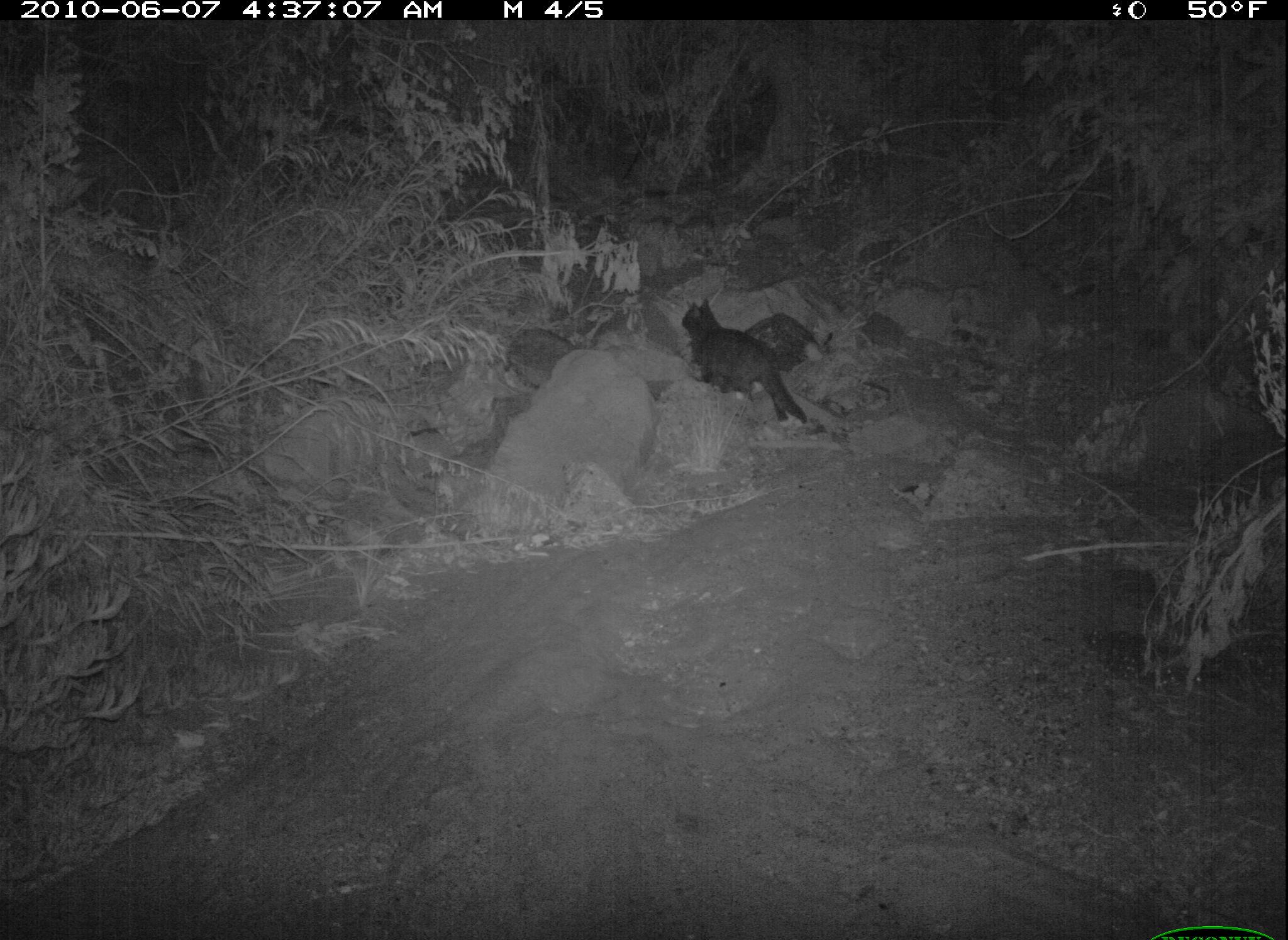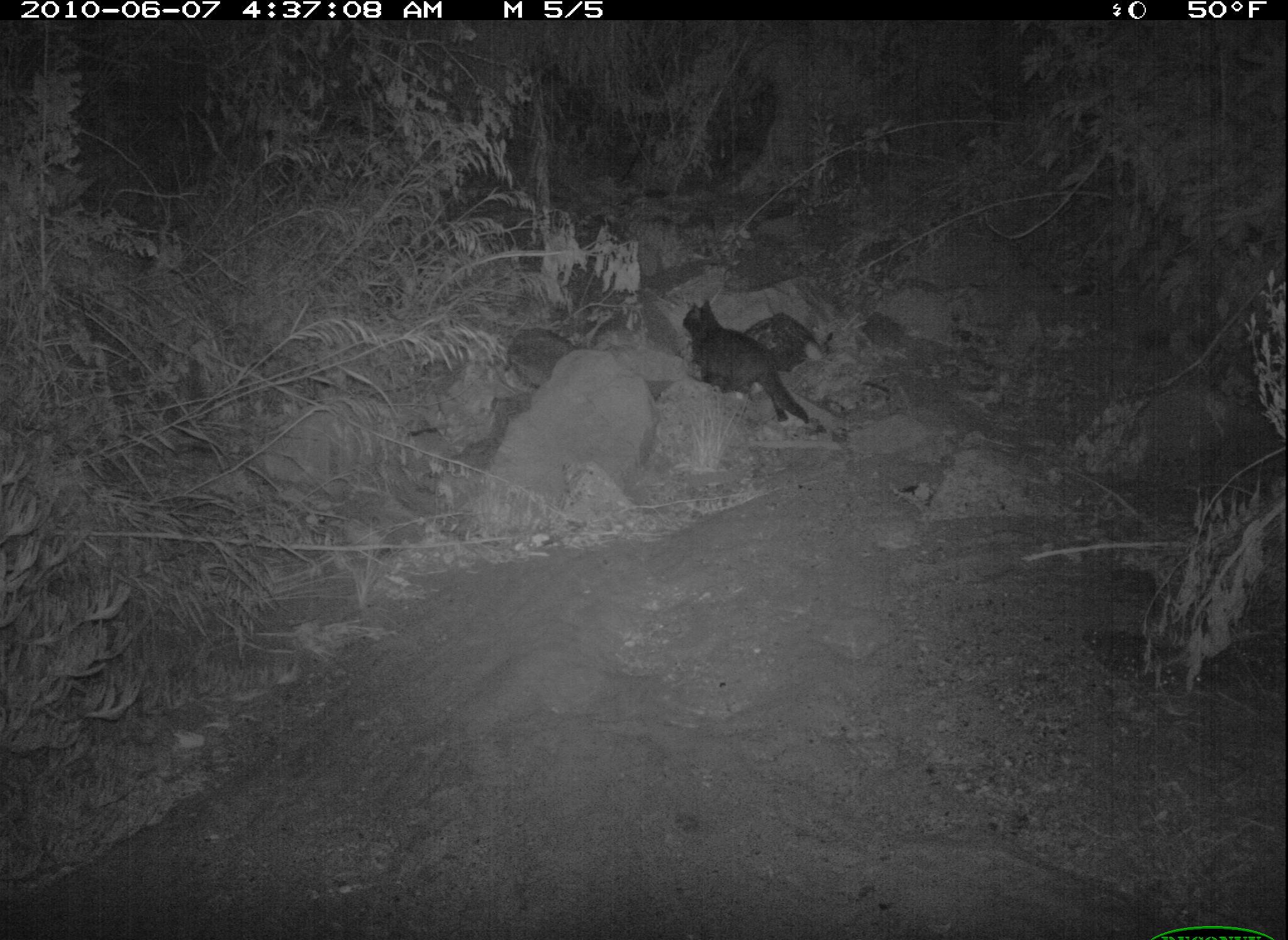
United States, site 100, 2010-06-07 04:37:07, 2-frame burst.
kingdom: Animalia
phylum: Chordata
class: Mammalia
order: Carnivora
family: Felidae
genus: Felis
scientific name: Felis catus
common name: cat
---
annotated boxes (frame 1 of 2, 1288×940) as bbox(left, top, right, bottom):
cat: bbox(676, 282, 826, 443)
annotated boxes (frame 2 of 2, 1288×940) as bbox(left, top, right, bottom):
cat: bbox(678, 280, 834, 446)